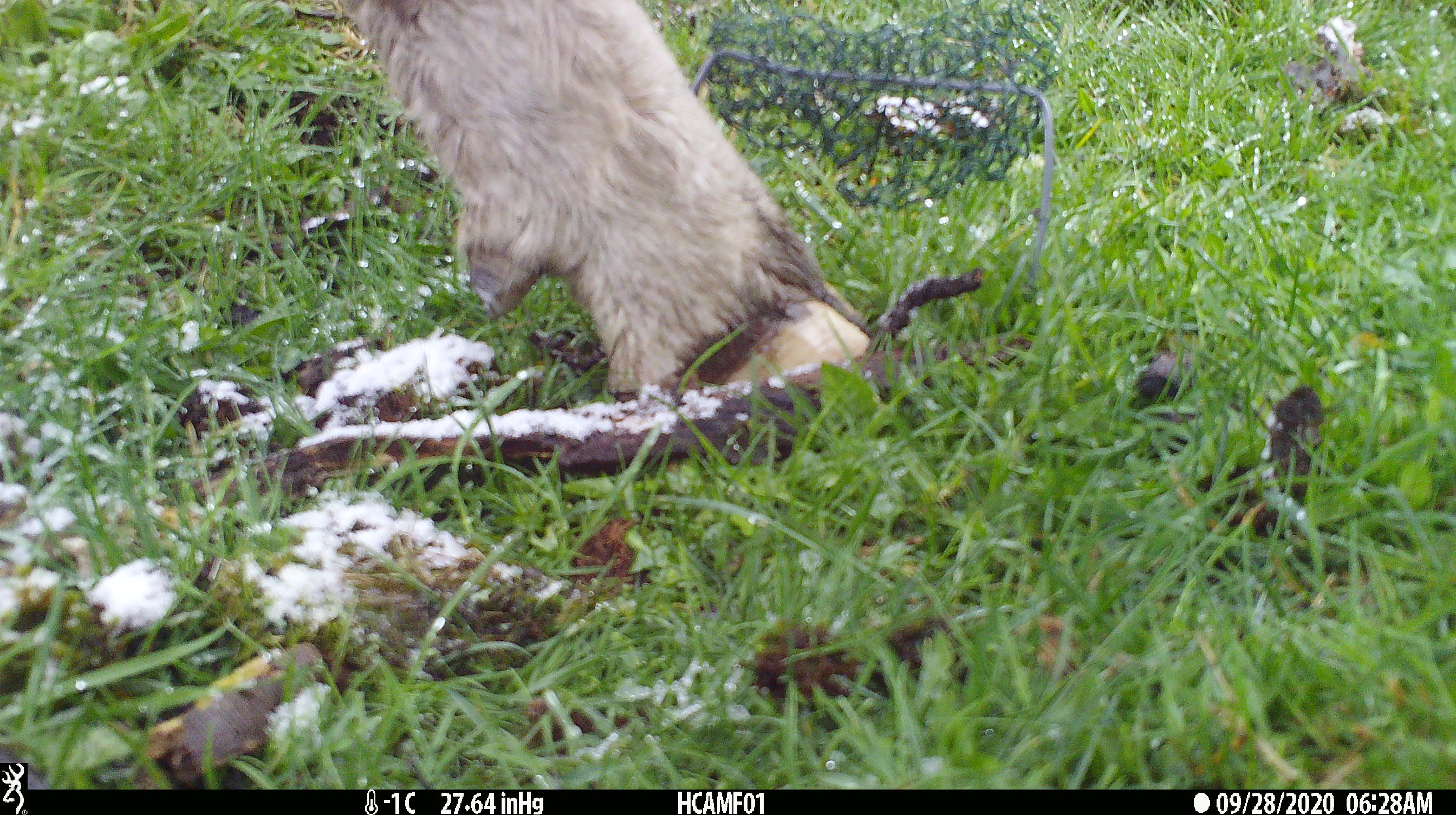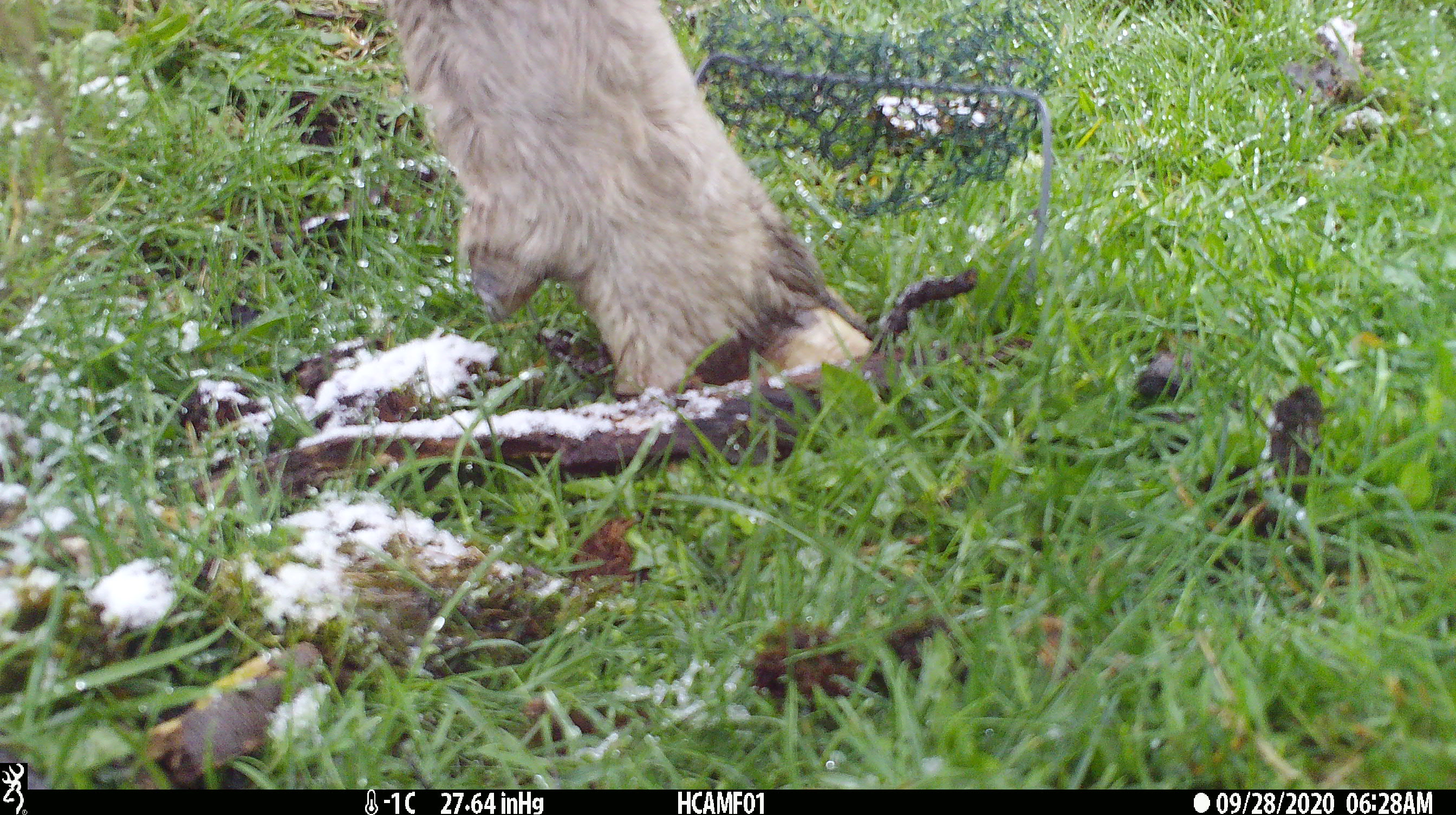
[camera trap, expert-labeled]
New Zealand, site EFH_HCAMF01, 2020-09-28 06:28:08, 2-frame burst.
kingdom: Animalia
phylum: Chordata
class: Mammalia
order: Artiodactyla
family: Bovidae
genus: Bos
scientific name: Bos taurus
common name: domestic cow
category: cow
Cow (domestic cow) (Bos taurus).